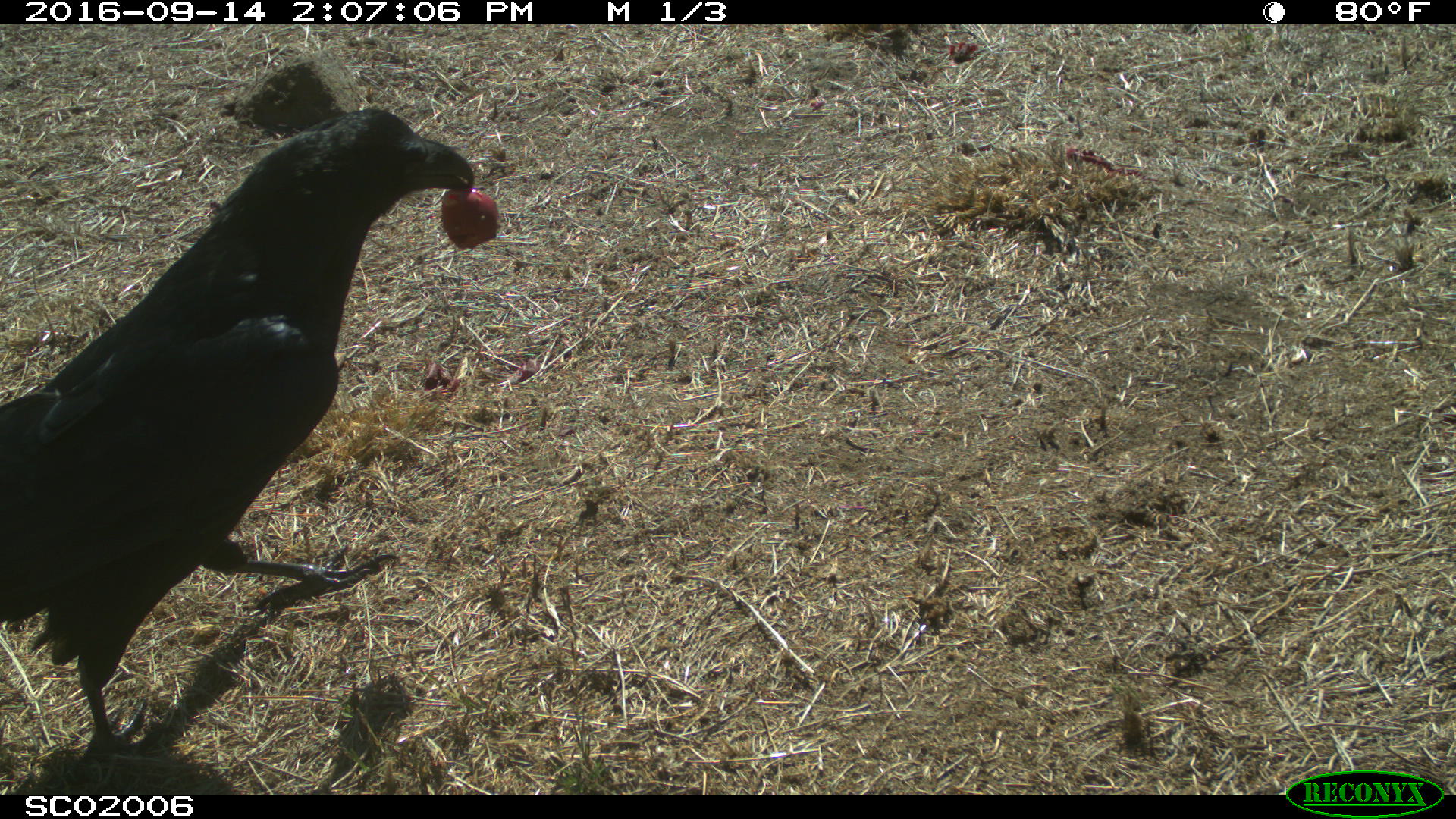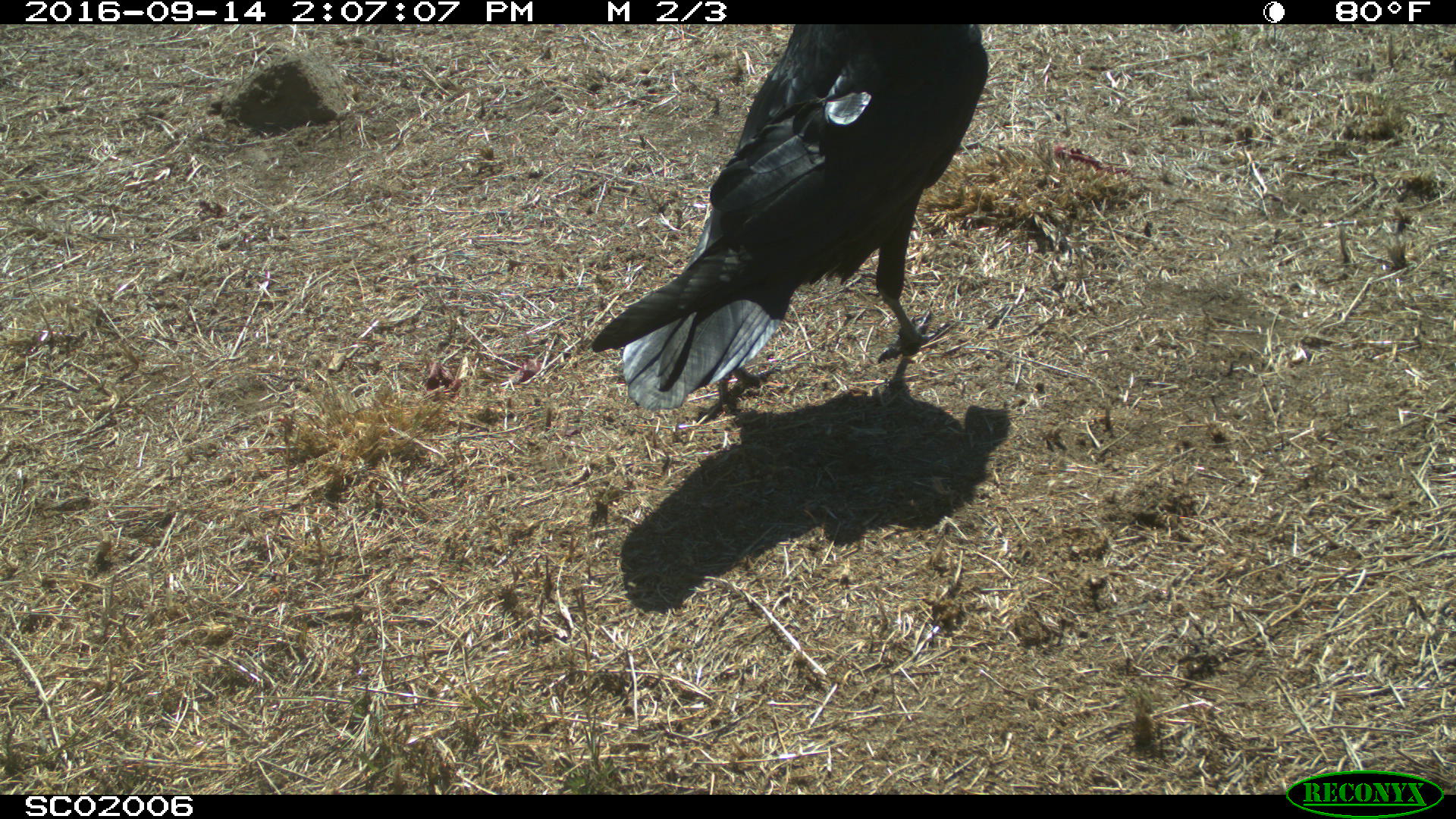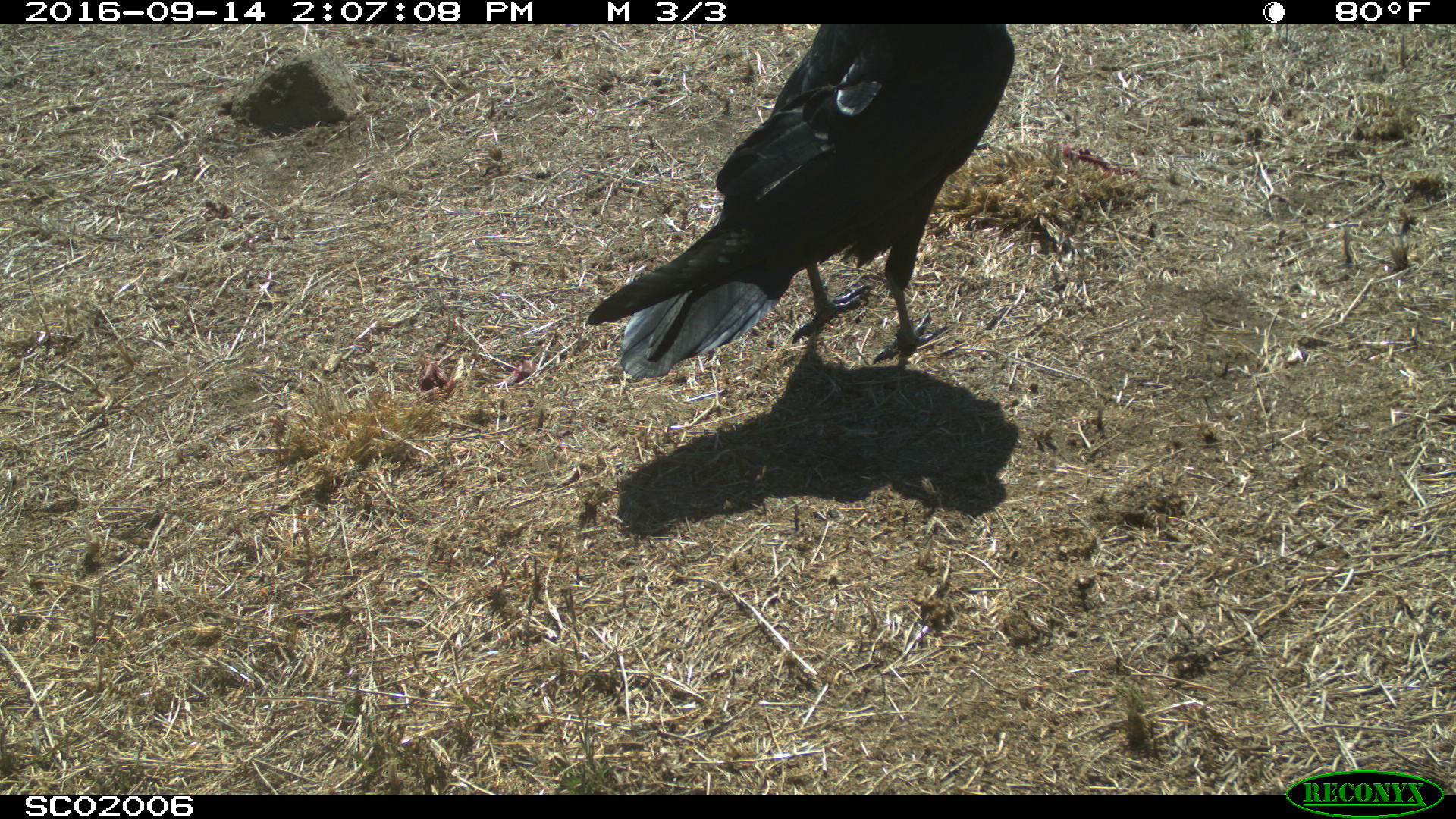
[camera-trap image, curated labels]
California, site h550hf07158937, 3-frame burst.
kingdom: Animalia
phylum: Chordata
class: Aves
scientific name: Aves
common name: bird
Bird (Aves).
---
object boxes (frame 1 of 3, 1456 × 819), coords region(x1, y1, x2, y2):
bird: region(0, 102, 475, 761)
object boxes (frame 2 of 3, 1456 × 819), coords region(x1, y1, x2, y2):
bird: region(591, 23, 988, 420)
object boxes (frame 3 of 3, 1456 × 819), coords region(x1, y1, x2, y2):
bird: region(588, 24, 1014, 378)